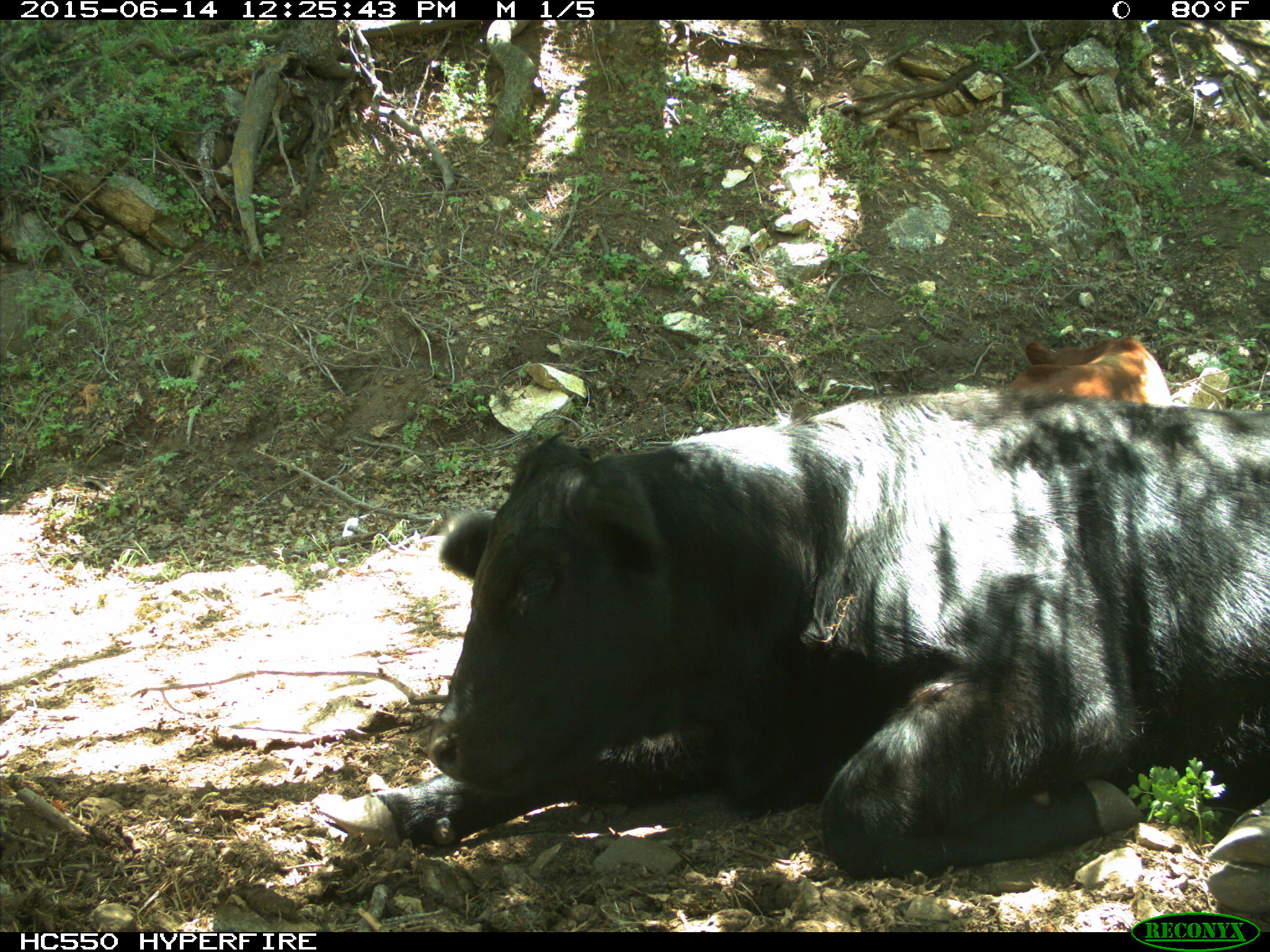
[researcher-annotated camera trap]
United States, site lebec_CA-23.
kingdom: Animalia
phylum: Chordata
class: Mammalia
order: Artiodactyla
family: Bovidae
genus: Bos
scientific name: Bos taurus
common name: domestic cow